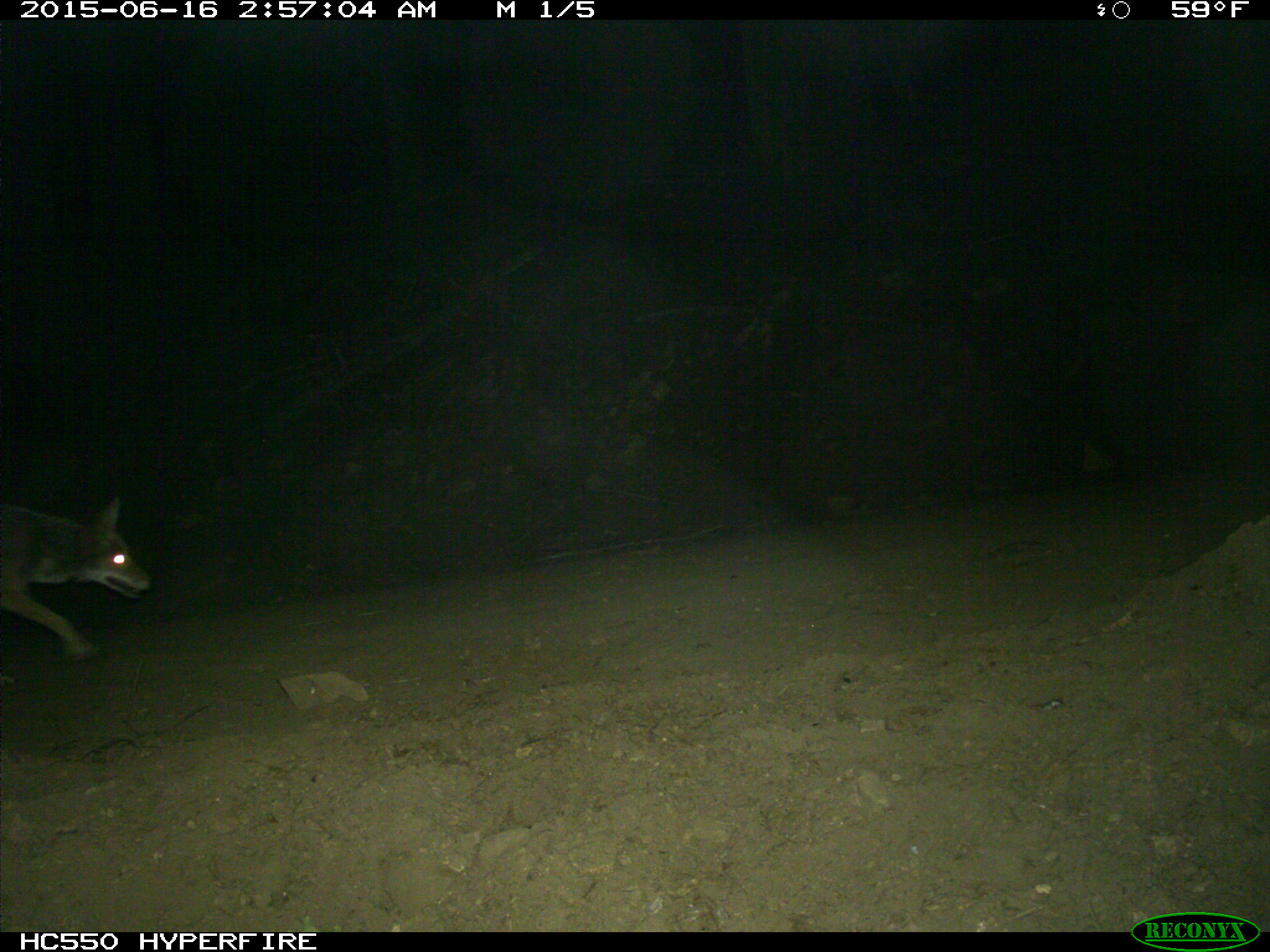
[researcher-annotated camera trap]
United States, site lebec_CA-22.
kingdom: Animalia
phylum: Chordata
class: Mammalia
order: Carnivora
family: Canidae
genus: Canis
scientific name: Canis latrans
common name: coyote